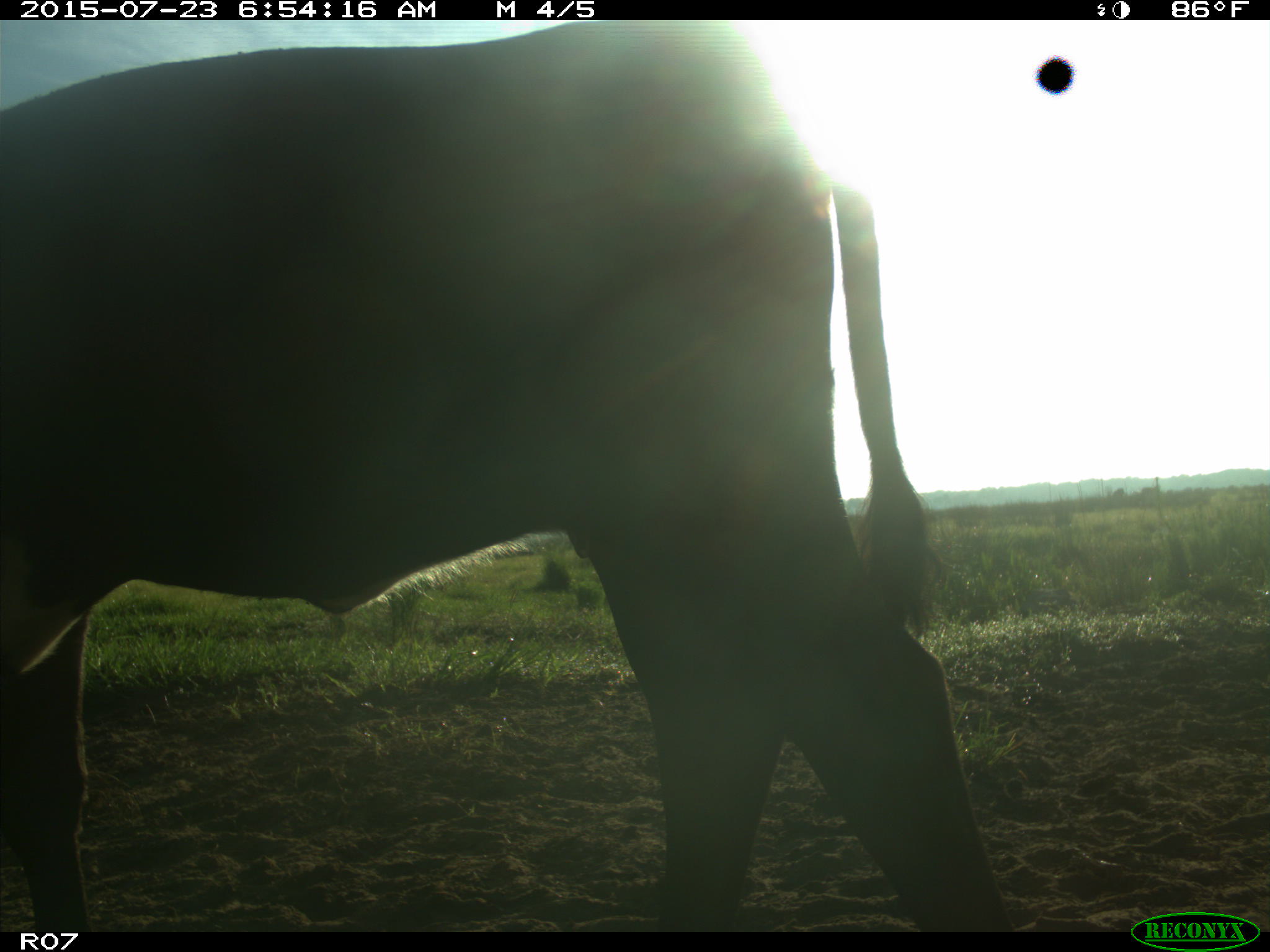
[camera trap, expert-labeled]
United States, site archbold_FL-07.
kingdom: Animalia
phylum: Chordata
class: Mammalia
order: Artiodactyla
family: Bovidae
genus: Bos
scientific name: Bos taurus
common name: domestic cow